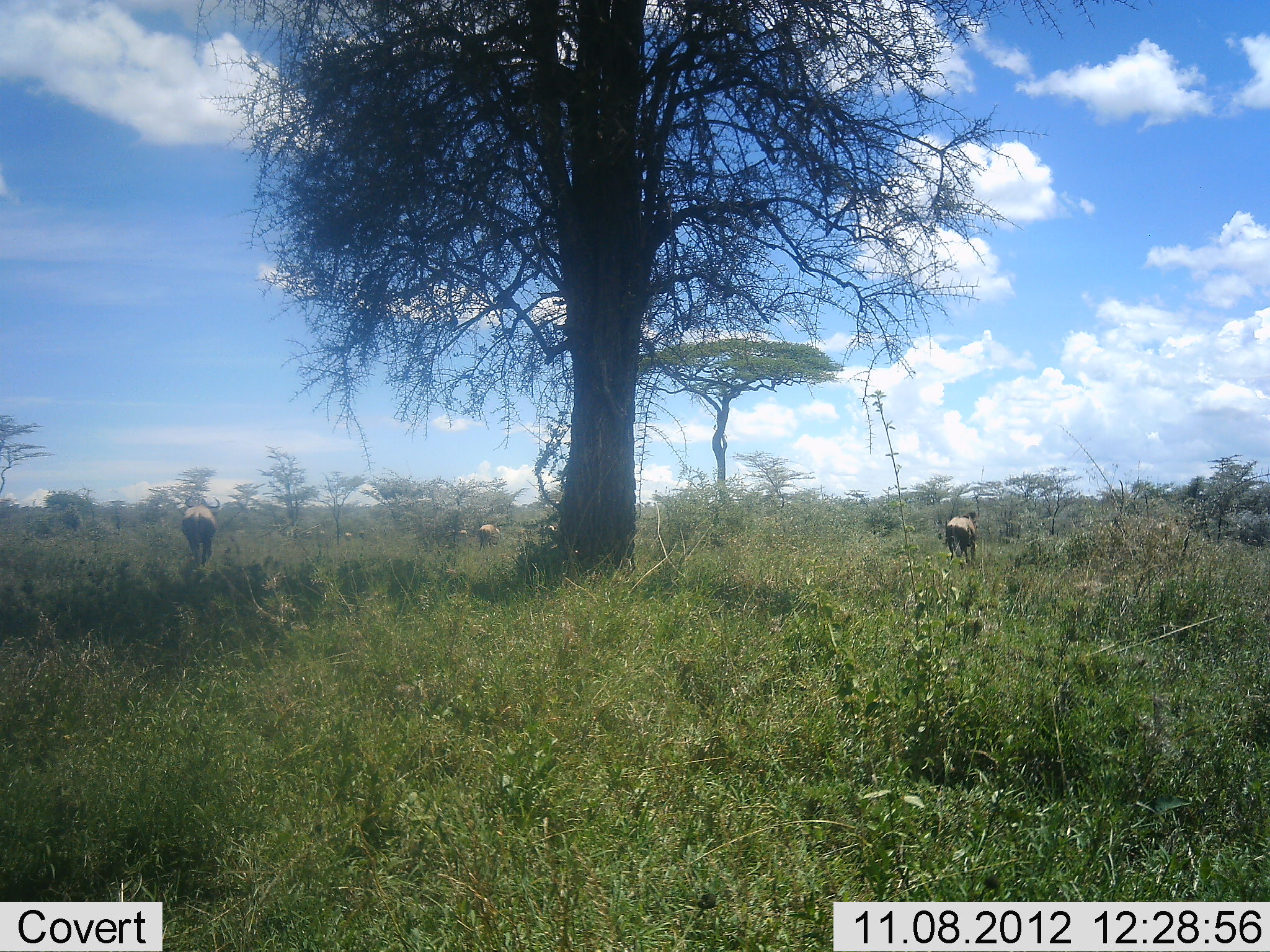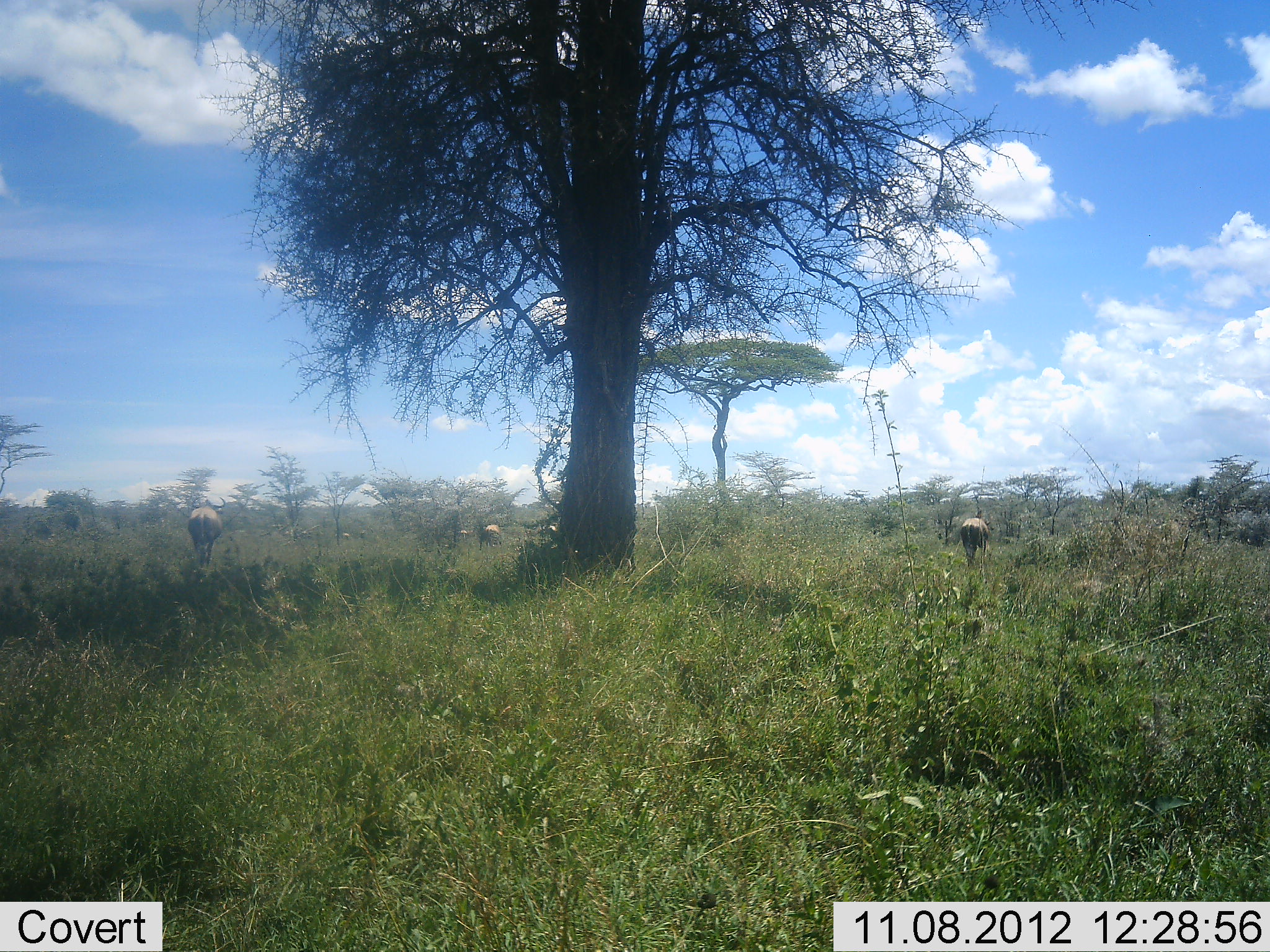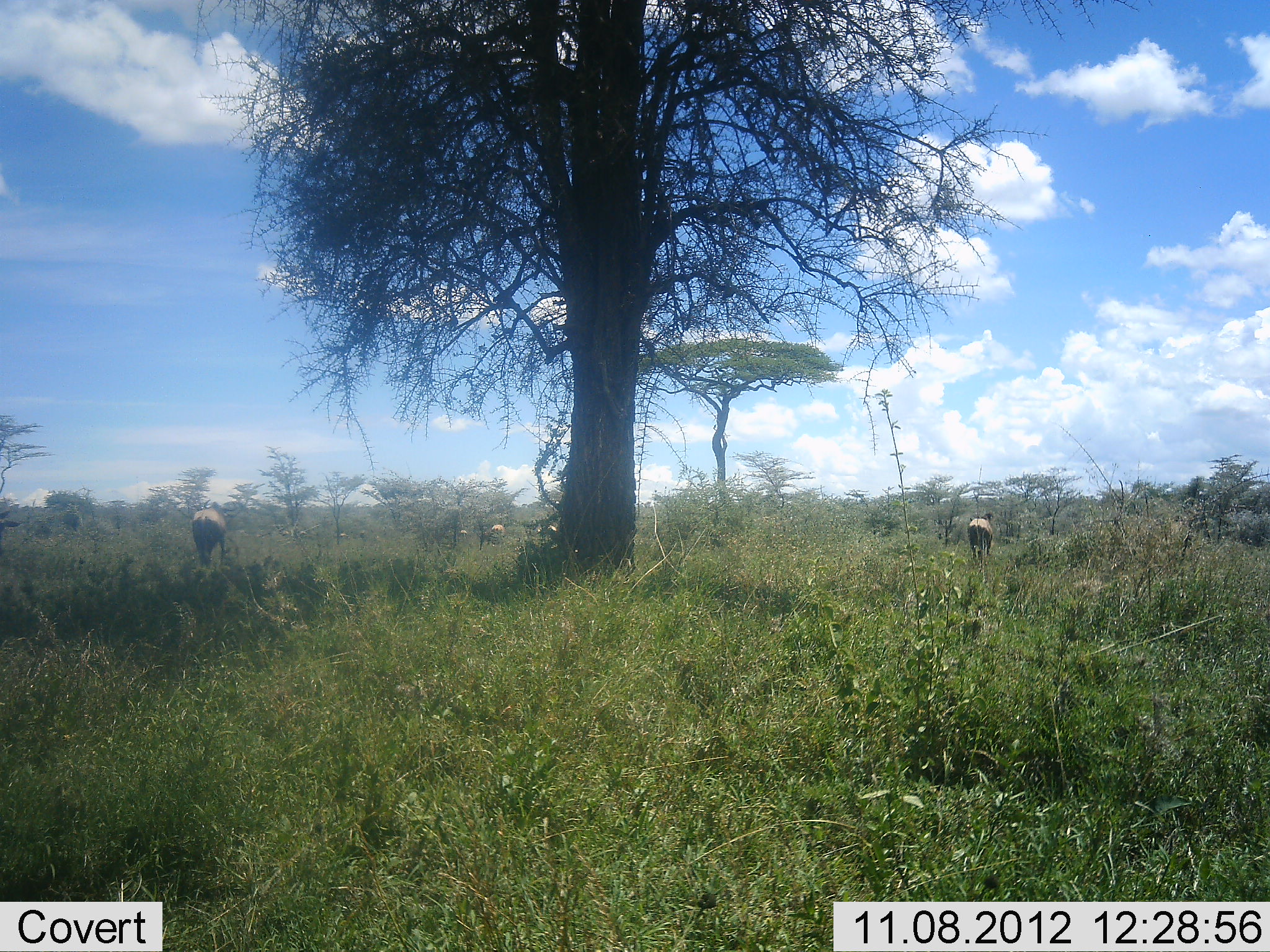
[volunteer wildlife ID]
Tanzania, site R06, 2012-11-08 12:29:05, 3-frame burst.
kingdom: Animalia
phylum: Chordata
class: Mammalia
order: Artiodactyla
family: Bovidae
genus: Connochaetes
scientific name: Connochaetes taurinus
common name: blue wildebeest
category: wildebeest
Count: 6.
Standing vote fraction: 0%.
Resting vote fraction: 0%.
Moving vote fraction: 100%.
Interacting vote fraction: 0%.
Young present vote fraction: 0%.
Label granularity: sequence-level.